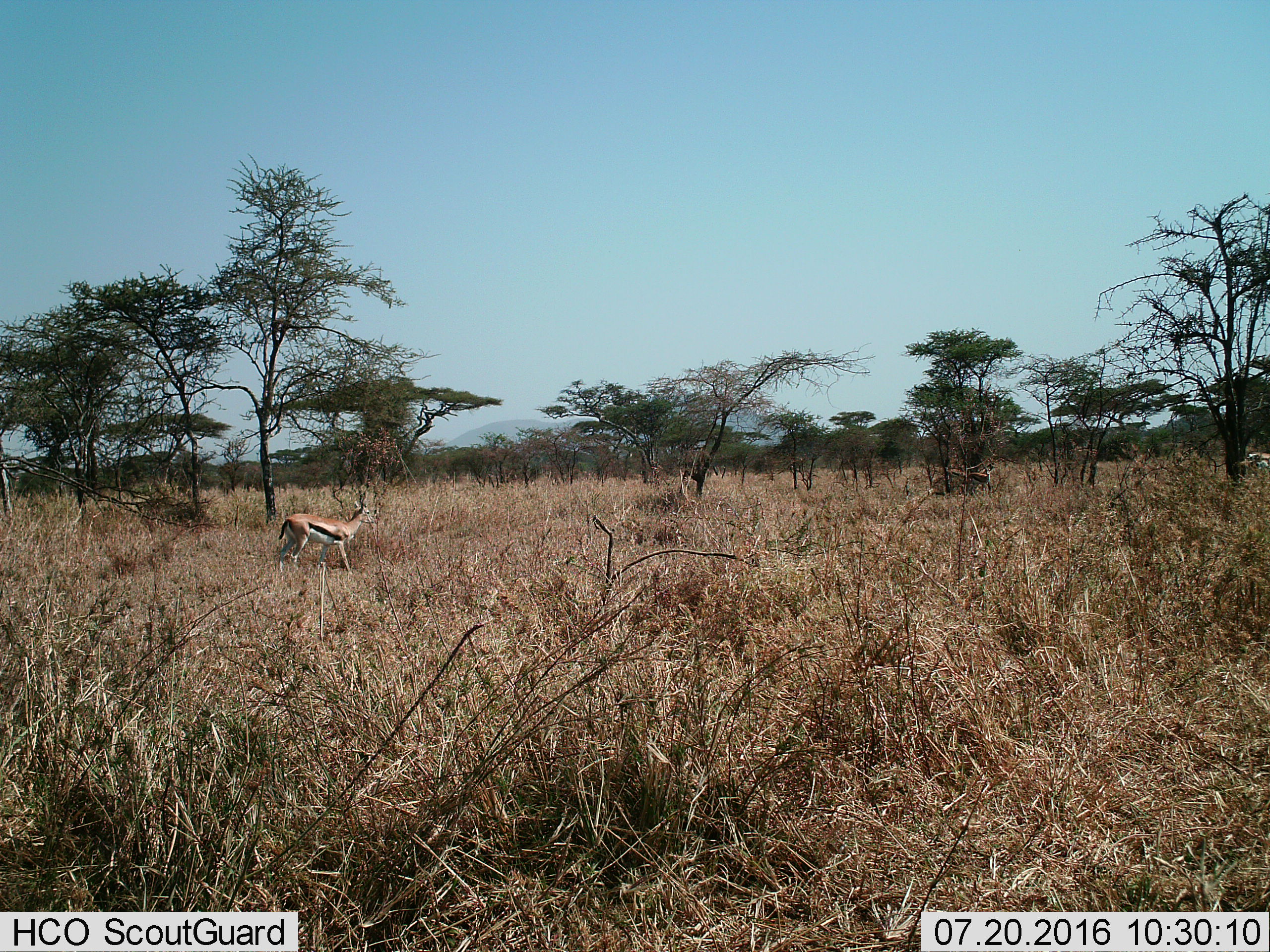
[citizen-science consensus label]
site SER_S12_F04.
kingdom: Animalia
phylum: Chordata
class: Mammalia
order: Artiodactyla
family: Bovidae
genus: Eudorcas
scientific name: Eudorcas thomsonii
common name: thomson's gazelle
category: gazellethomsons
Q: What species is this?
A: Gazellethomsons (thomson's gazelle) (Eudorcas thomsonii).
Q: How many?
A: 1.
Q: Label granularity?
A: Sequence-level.